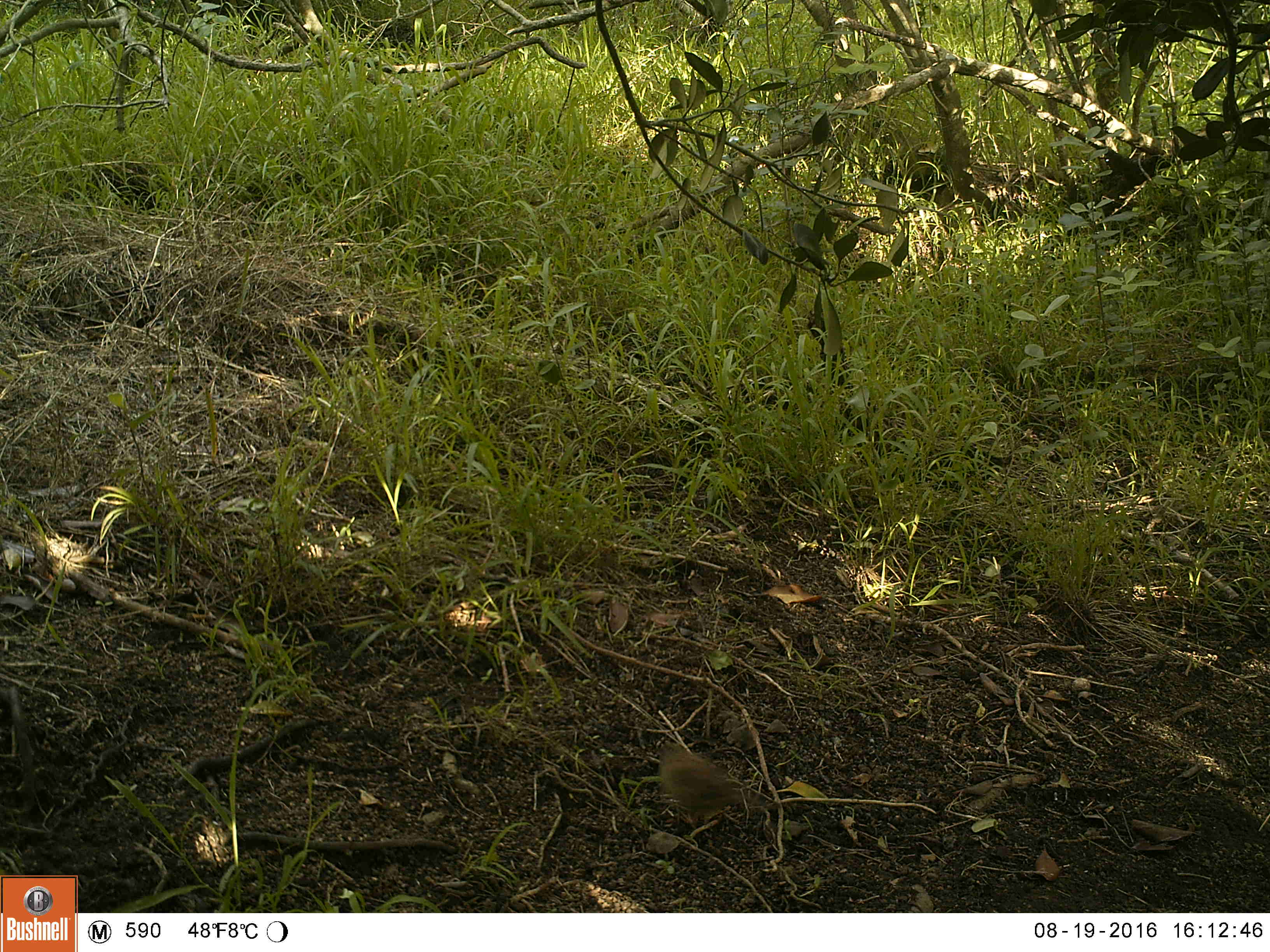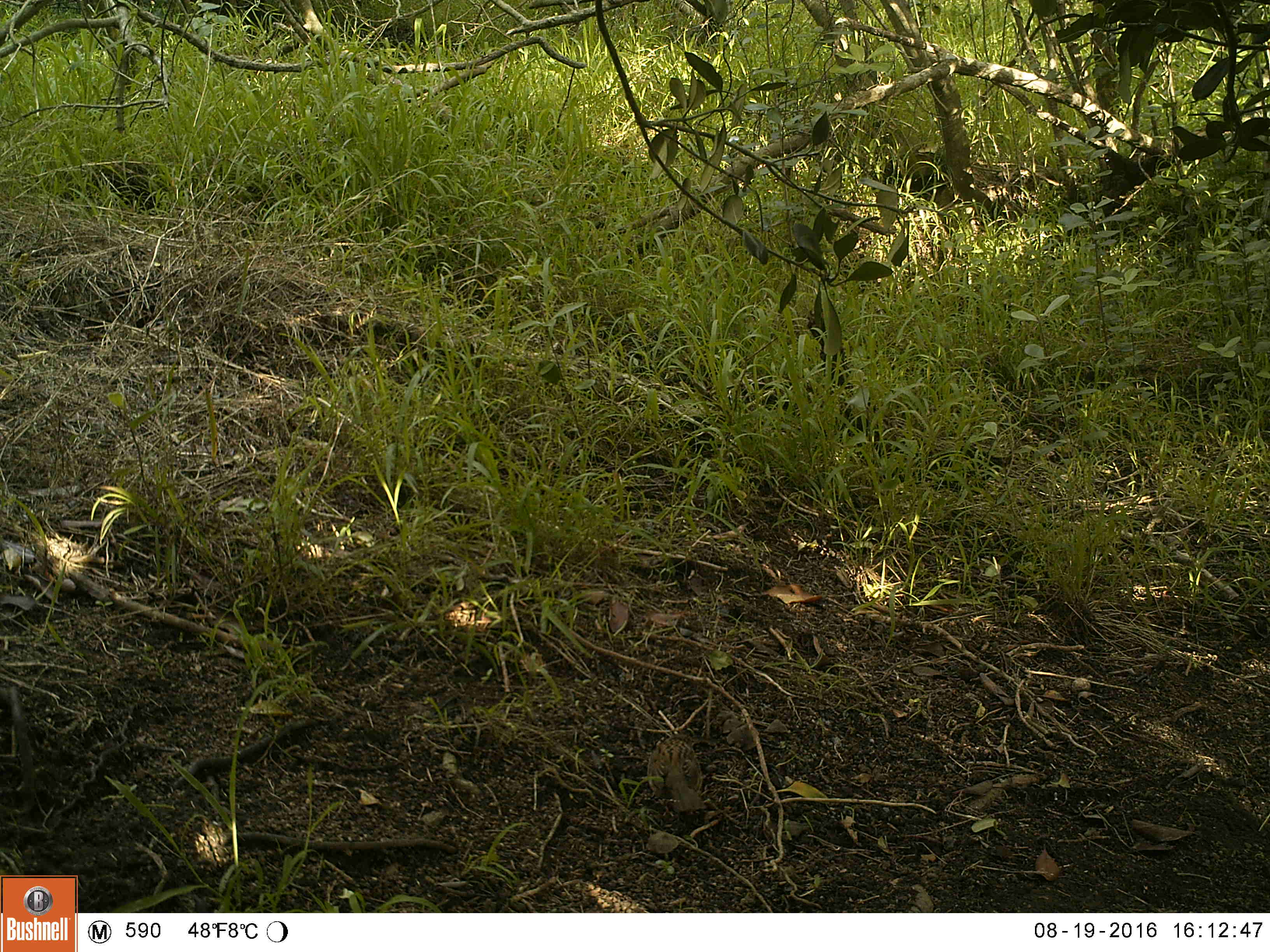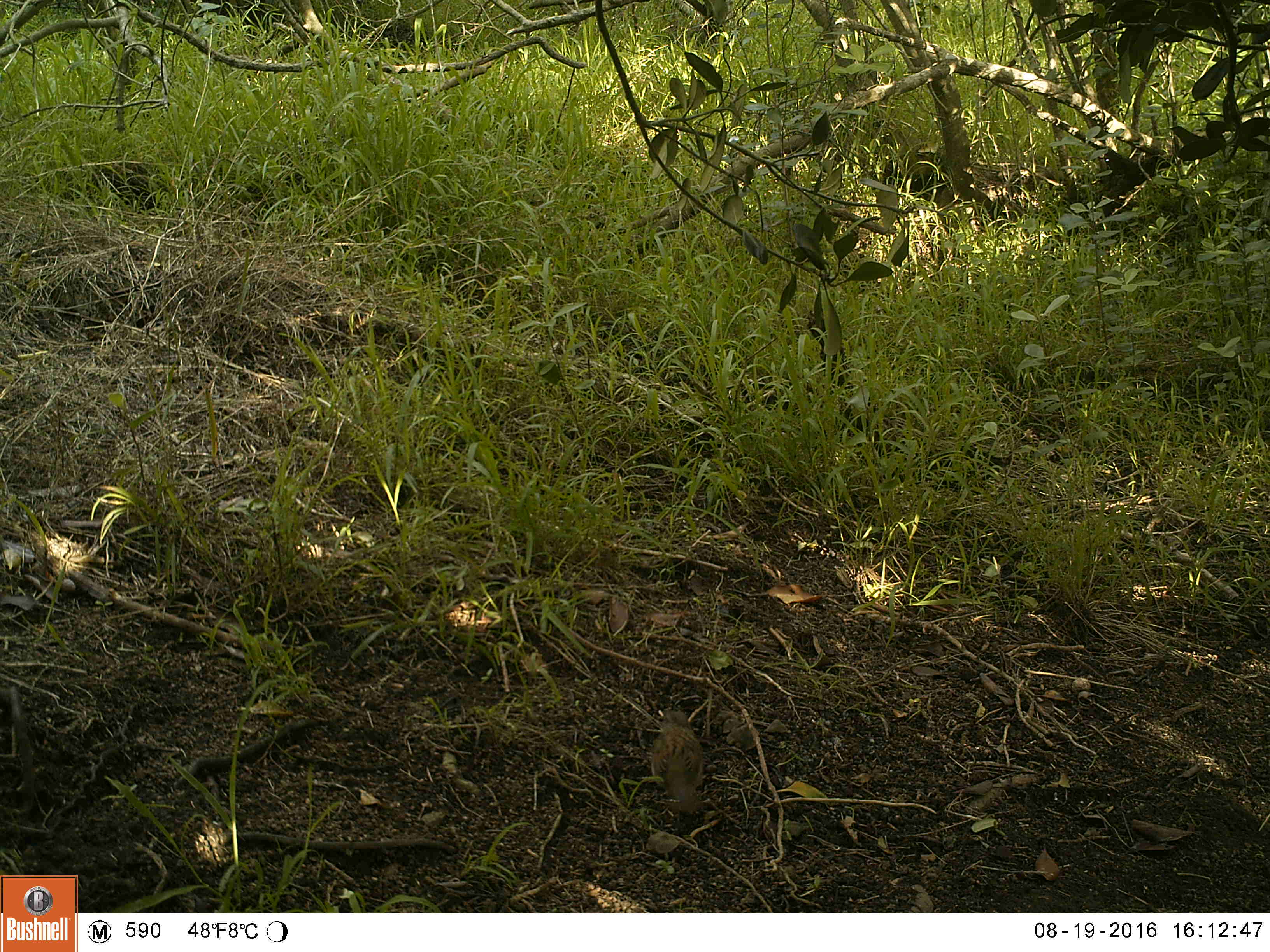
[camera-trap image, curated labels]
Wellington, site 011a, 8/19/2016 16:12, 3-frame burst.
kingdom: Animalia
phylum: Chordata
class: Aves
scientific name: Aves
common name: bird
Bird (Aves).